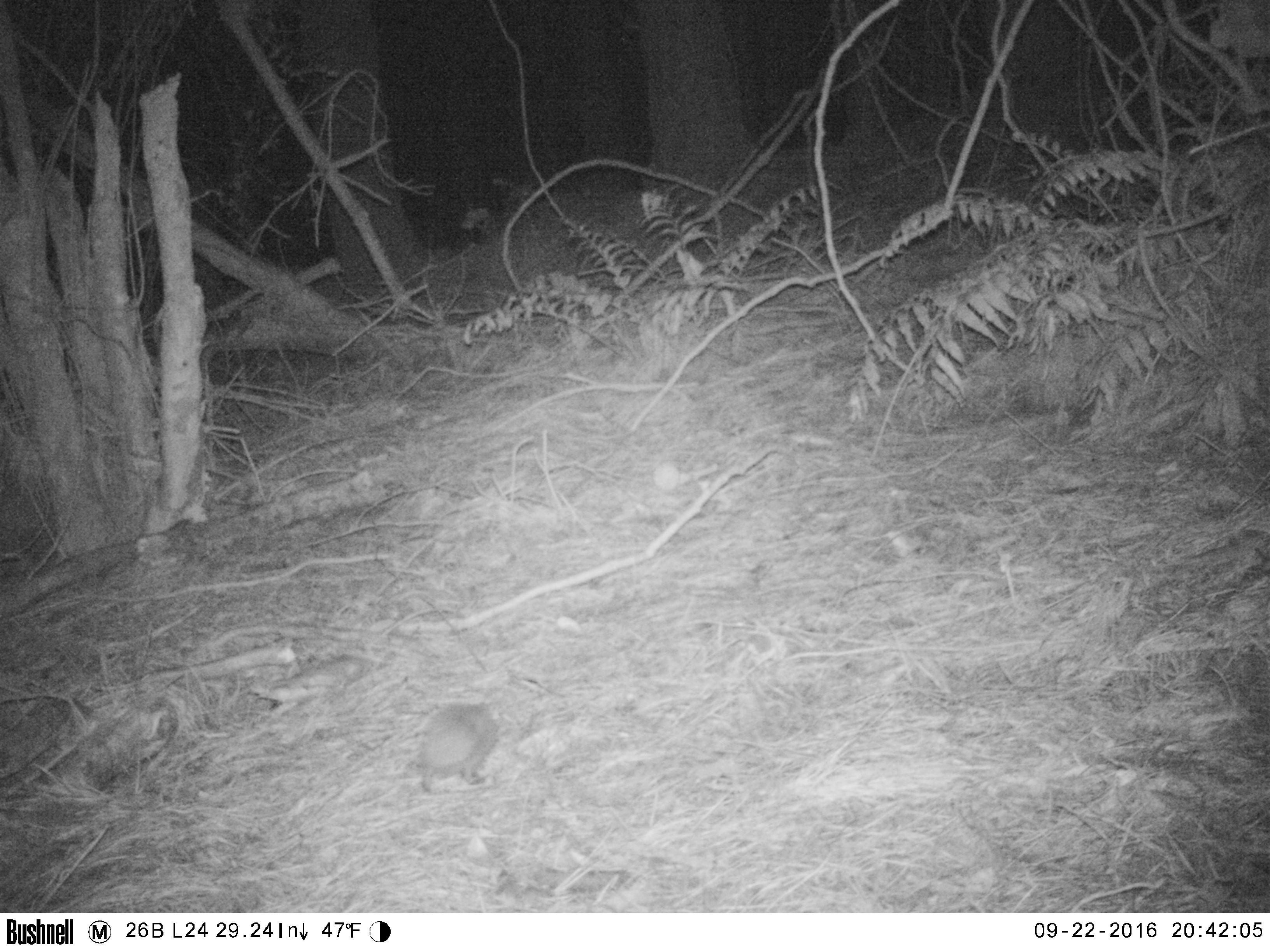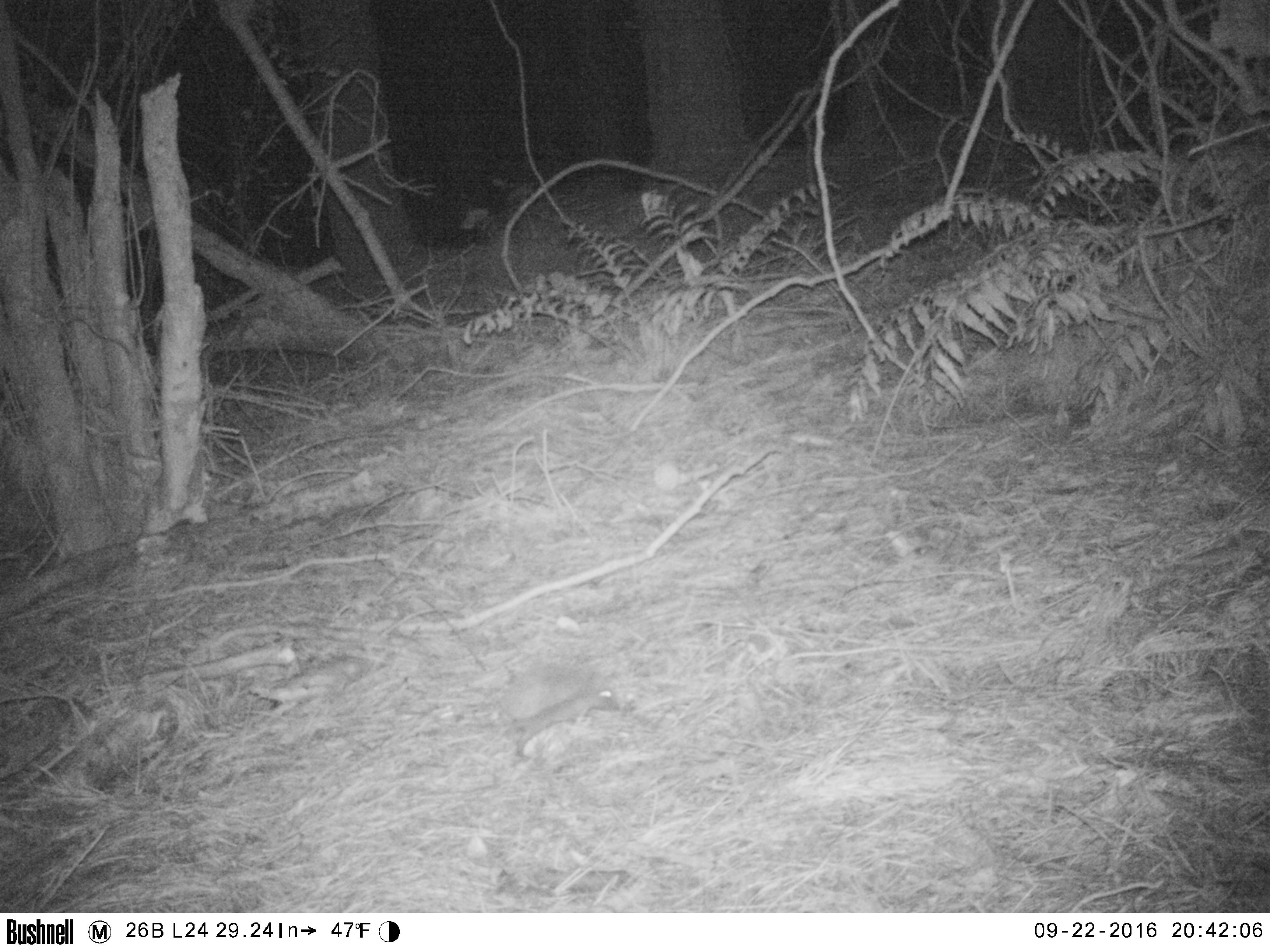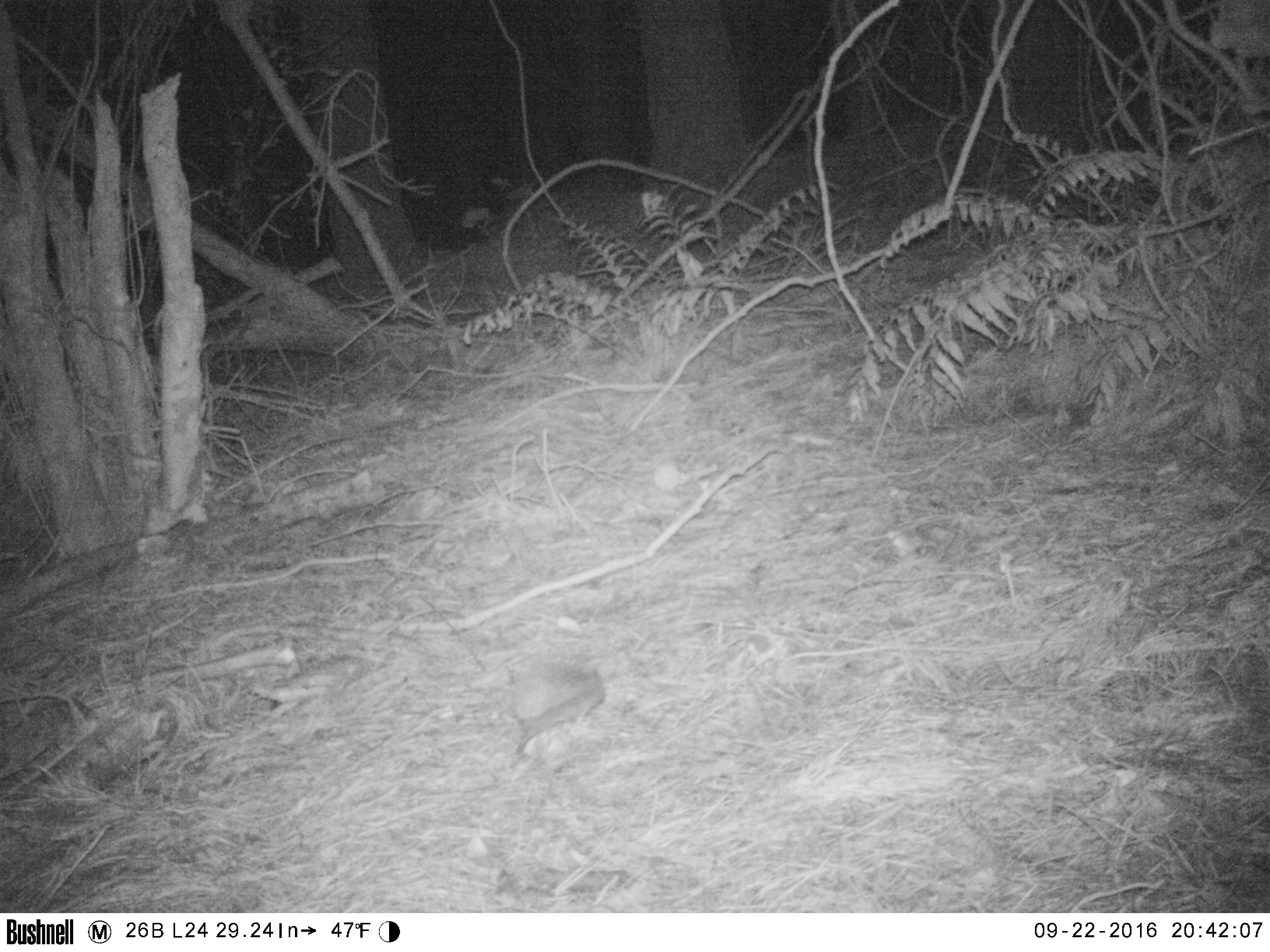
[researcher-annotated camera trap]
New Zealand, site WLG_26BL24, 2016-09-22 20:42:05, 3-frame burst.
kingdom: Animalia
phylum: Chordata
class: Mammalia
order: Eulipotyphla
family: Erinaceidae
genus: Erinaceus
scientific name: Erinaceus europaeus europaeus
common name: european hedgehog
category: hedgehog